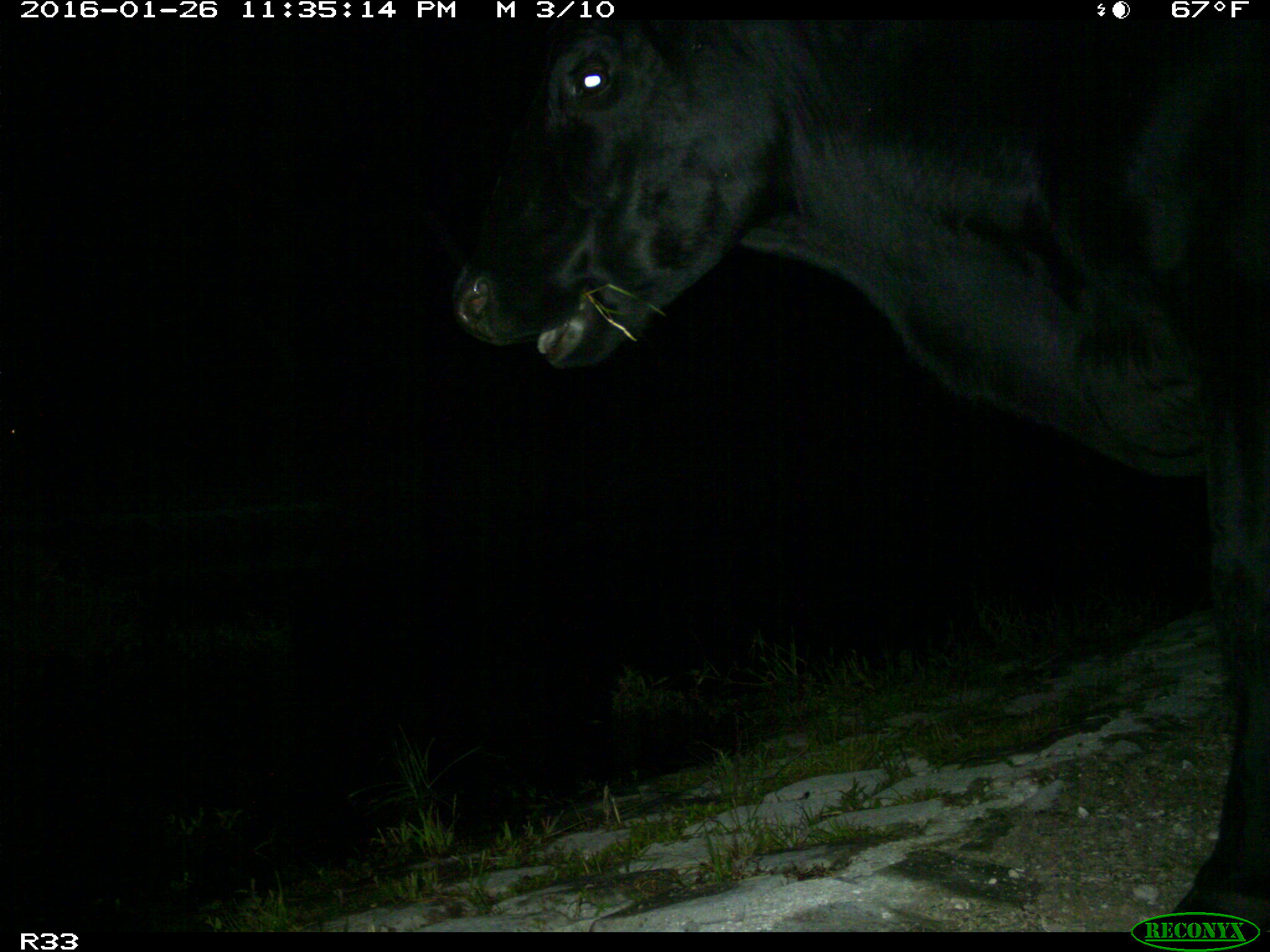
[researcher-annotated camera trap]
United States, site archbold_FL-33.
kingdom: Animalia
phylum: Chordata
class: Mammalia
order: Artiodactyla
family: Bovidae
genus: Bos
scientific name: Bos taurus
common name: domestic cow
Bos taurus (domestic cow).